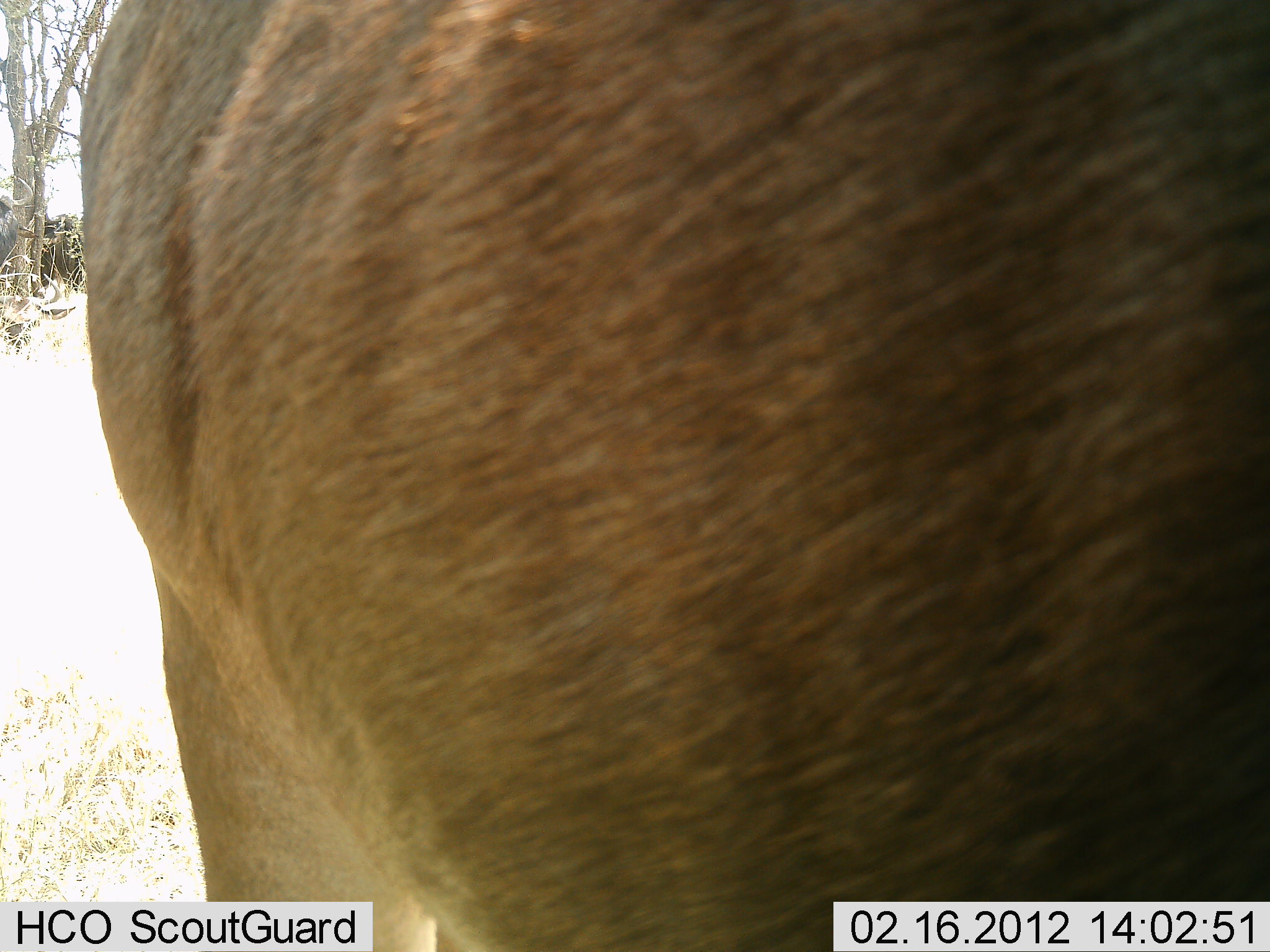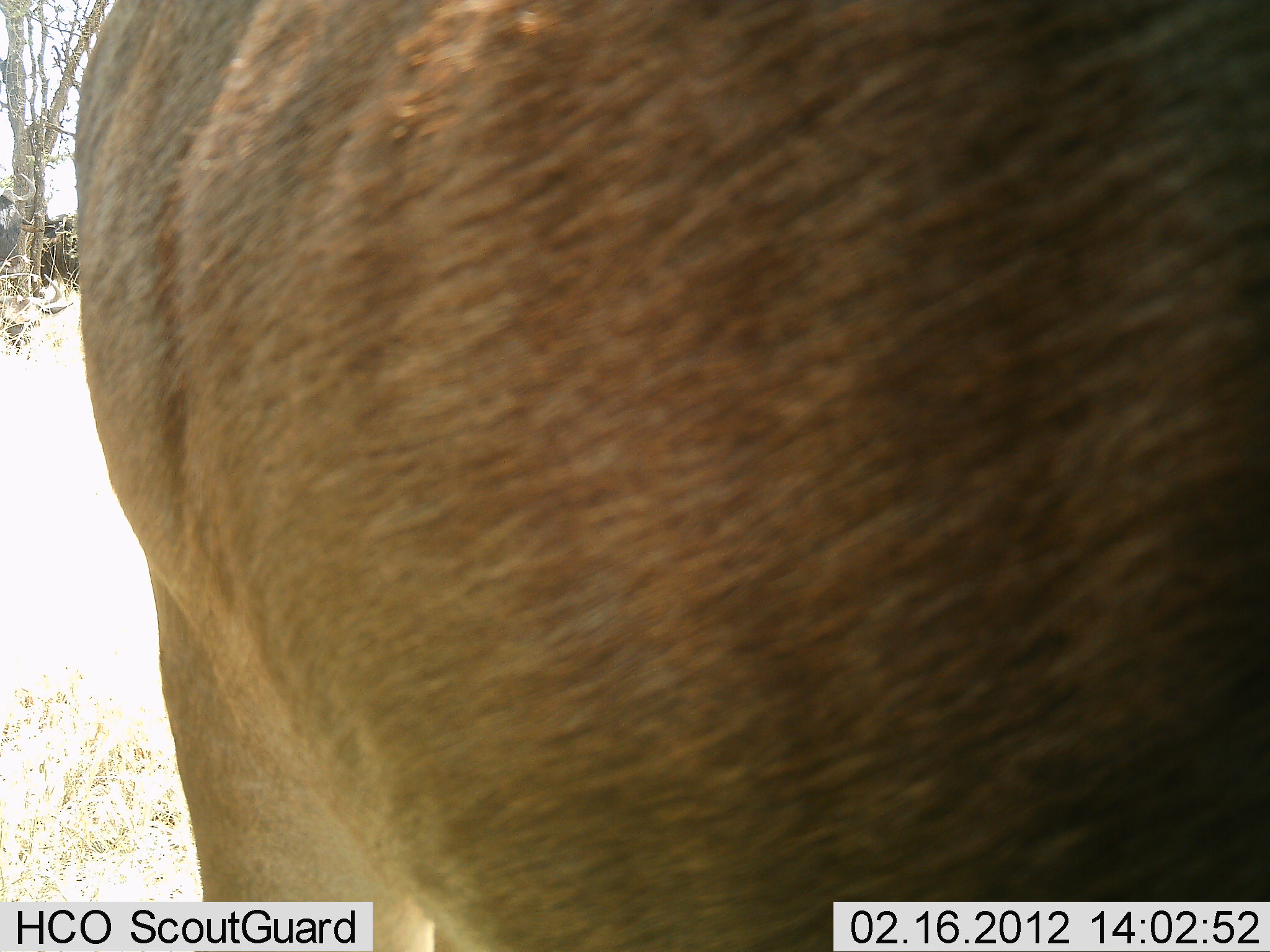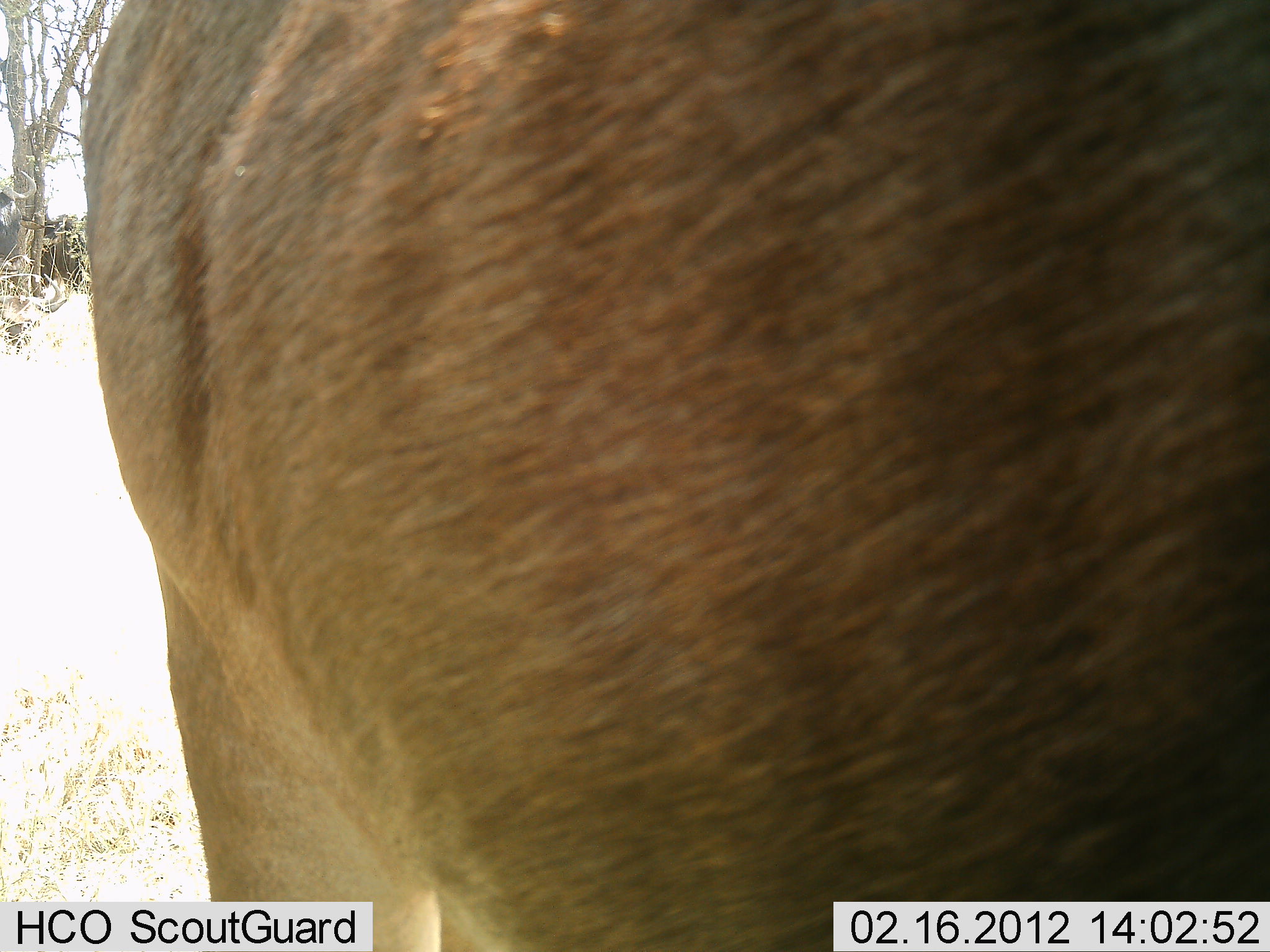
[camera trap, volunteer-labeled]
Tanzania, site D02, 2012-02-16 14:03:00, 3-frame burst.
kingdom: Animalia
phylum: Chordata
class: Mammalia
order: Artiodactyla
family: Bovidae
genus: Connochaetes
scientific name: Connochaetes taurinus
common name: blue wildebeest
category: wildebeest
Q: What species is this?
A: Wildebeest (blue wildebeest) (Connochaetes taurinus).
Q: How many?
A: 2.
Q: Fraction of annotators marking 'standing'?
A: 100%.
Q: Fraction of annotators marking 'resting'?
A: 0%.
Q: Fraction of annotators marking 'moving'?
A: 0%.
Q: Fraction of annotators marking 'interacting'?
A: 0%.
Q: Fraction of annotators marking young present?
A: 0%.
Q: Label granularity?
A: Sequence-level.